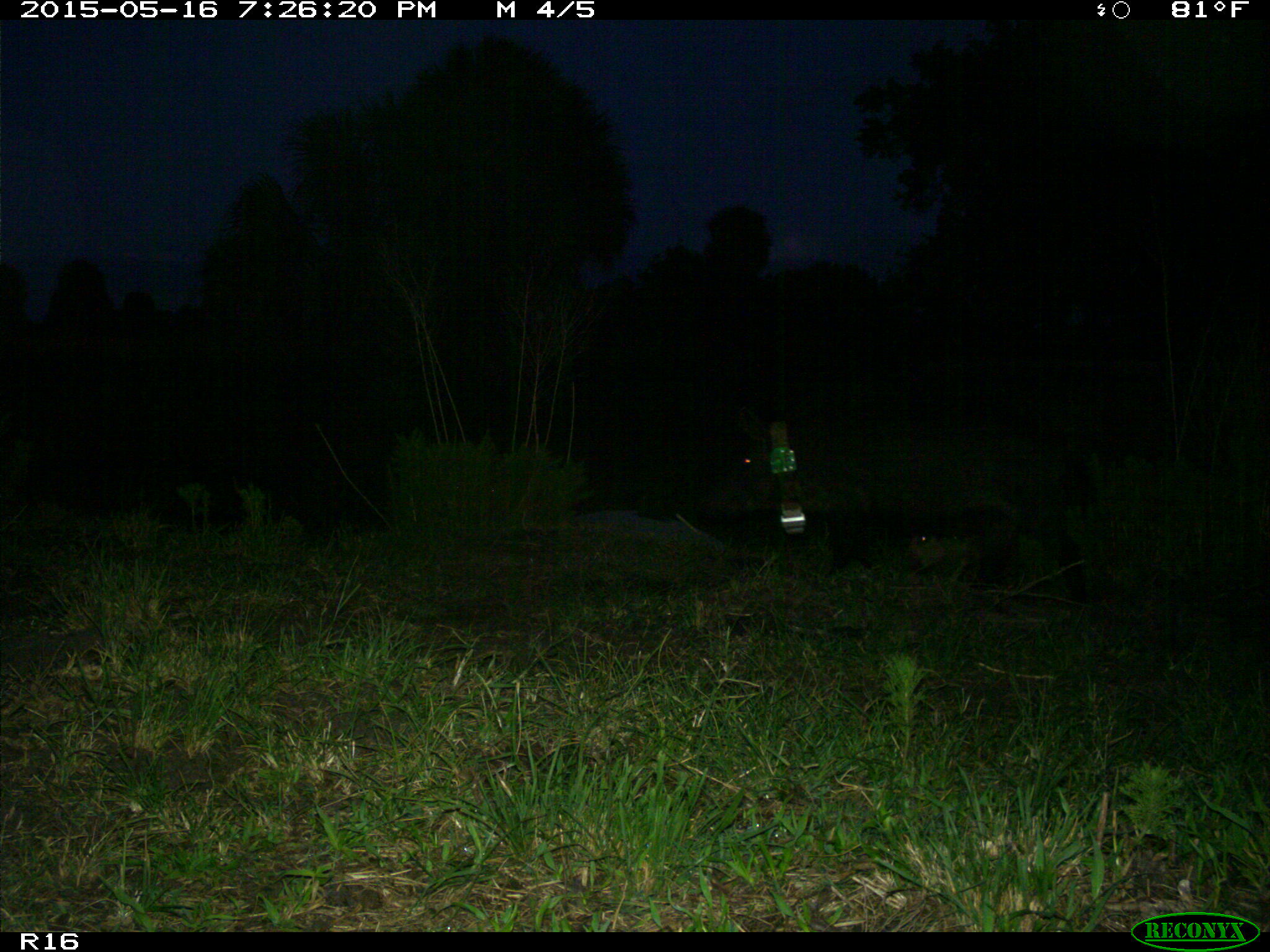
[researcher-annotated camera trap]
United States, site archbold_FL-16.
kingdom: Animalia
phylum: Chordata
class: Mammalia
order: Artiodactyla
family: Suidae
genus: Sus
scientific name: Sus scrofa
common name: wild boar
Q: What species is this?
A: Sus scrofa (wild boar).